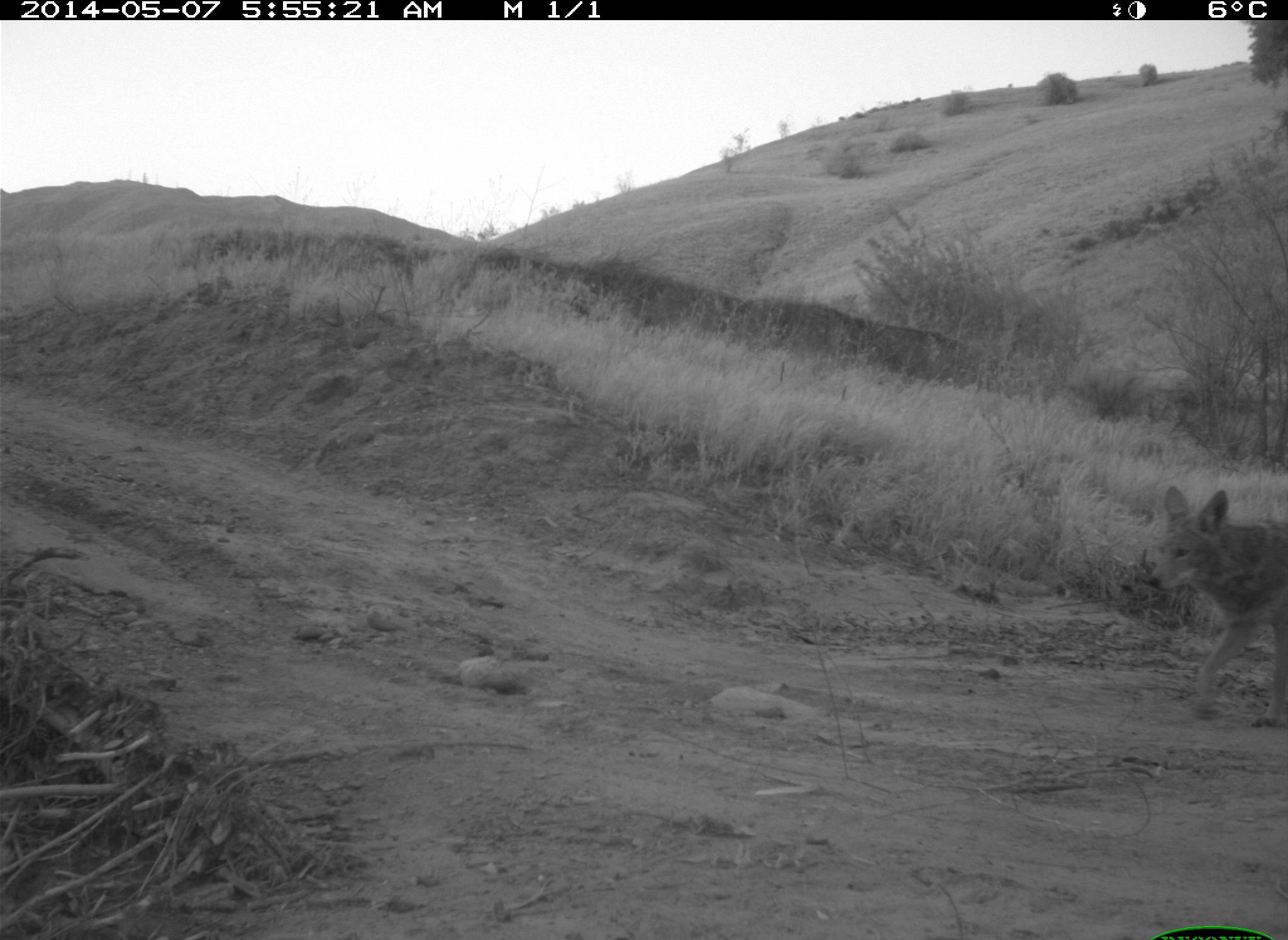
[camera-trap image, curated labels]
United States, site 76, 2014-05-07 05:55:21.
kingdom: Animalia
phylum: Chordata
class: Mammalia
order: Carnivora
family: Canidae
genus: Canis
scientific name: Canis latrans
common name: coyote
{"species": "coyote (Canis latrans)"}